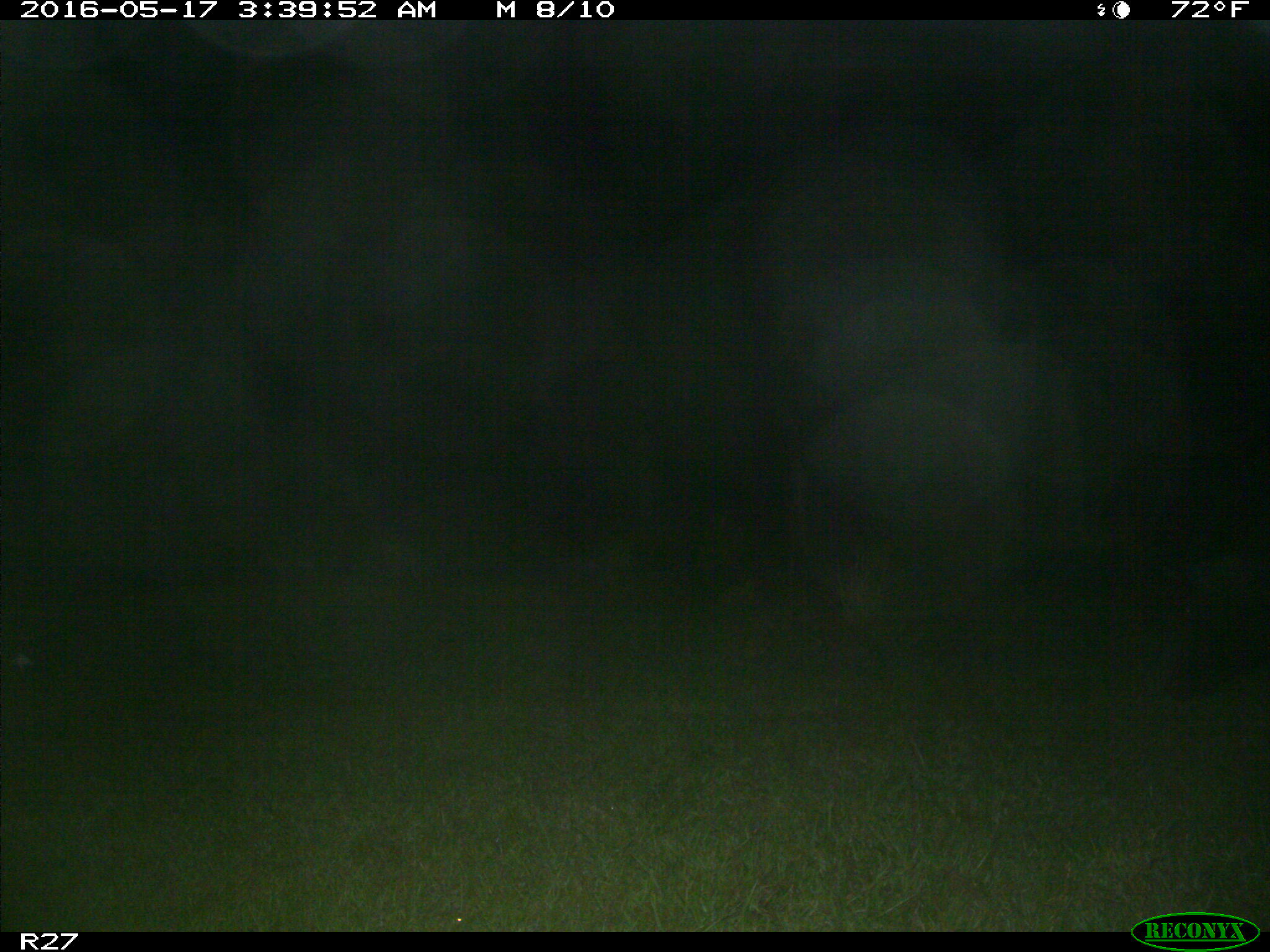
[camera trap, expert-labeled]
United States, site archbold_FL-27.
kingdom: Animalia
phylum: Chordata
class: Mammalia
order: Artiodactyla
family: Suidae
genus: Sus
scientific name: Sus scrofa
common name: wild boar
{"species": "Sus scrofa (wild boar)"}